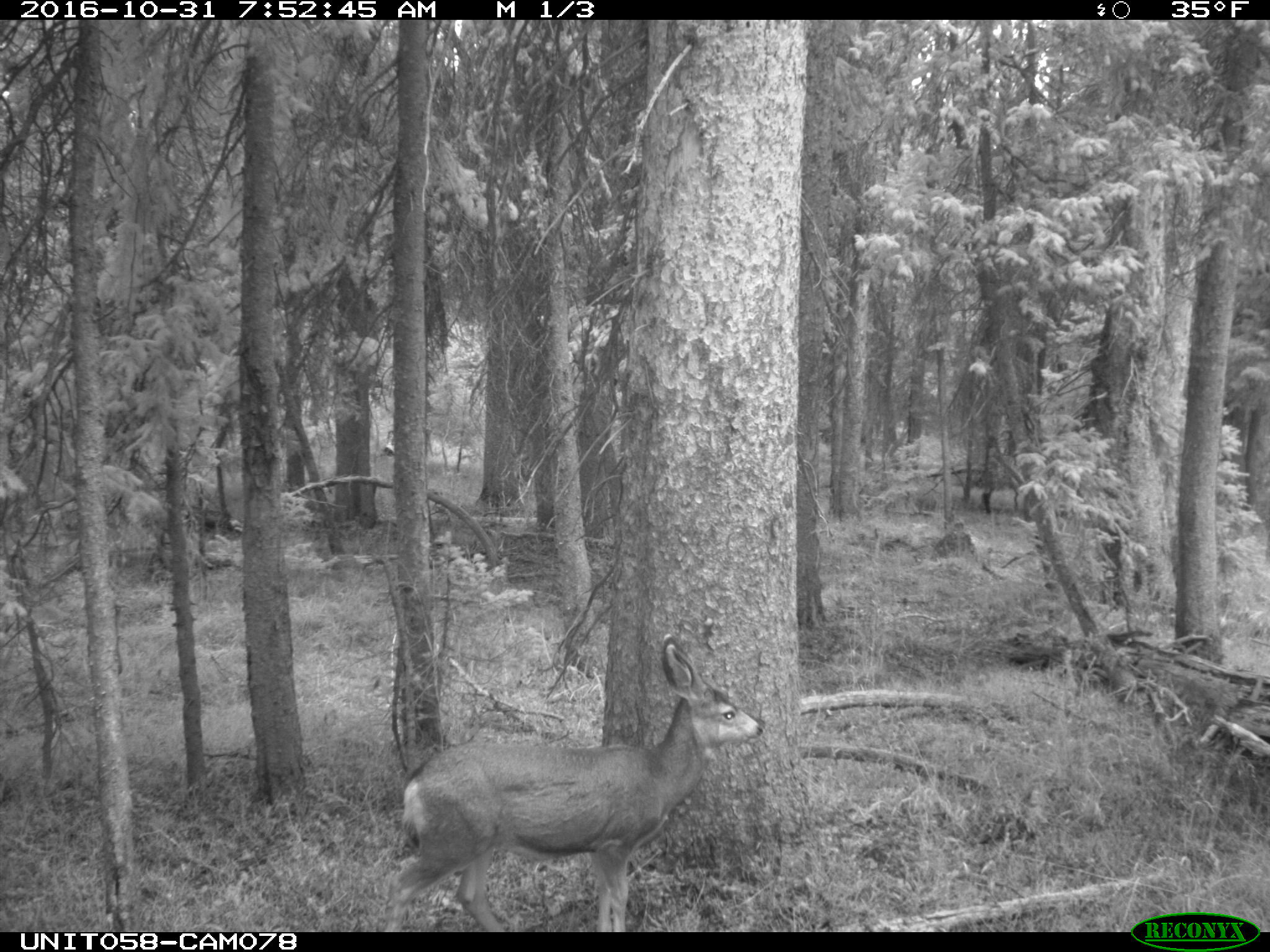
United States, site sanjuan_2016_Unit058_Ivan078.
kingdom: Animalia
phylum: Chordata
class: Mammalia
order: Artiodactyla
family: Cervidae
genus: Odocoileus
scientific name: Odocoileus hemionus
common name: mule deer